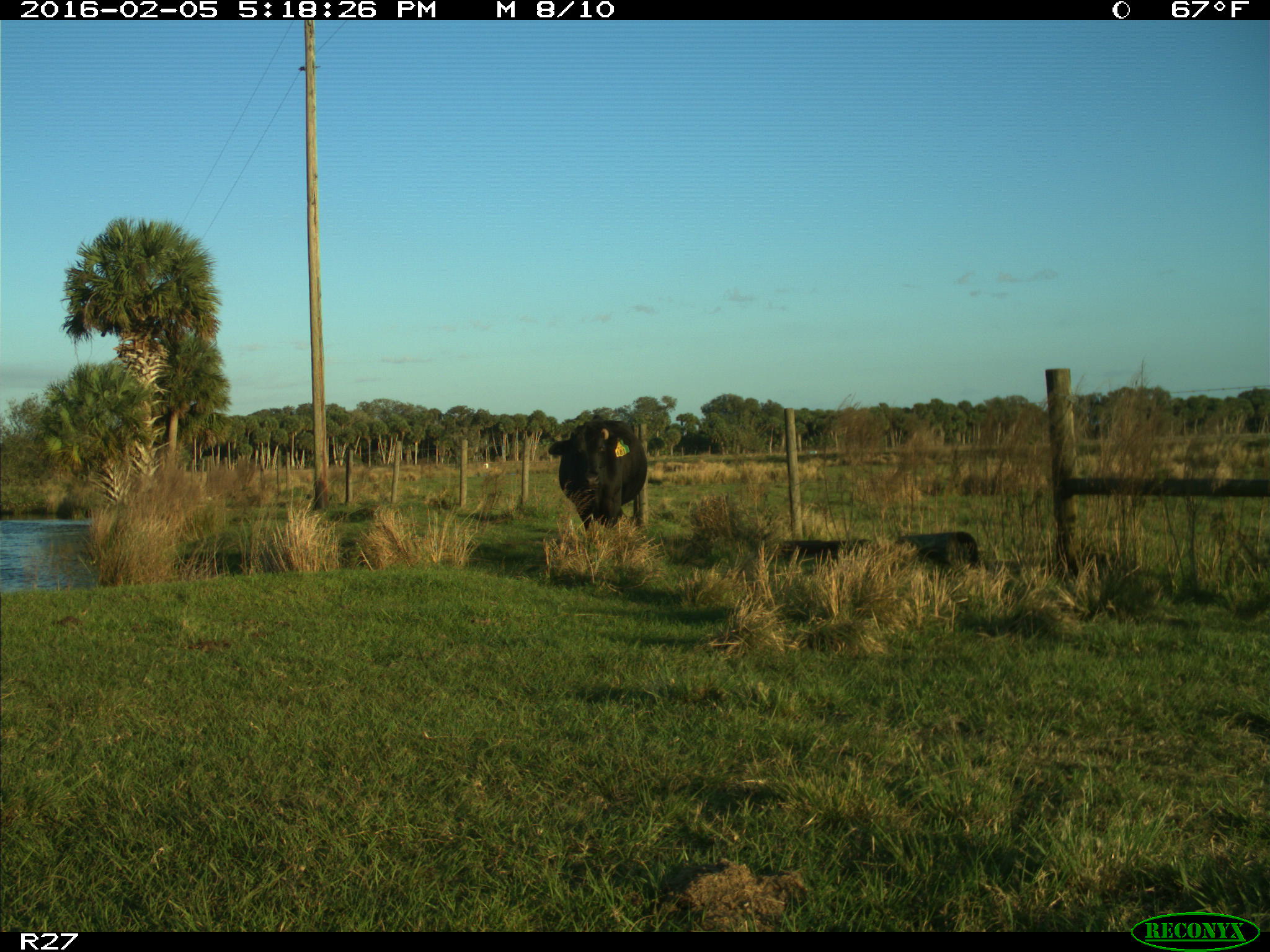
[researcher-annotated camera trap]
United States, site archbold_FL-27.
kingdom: Animalia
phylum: Chordata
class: Mammalia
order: Artiodactyla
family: Bovidae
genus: Bos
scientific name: Bos taurus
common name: domestic cow